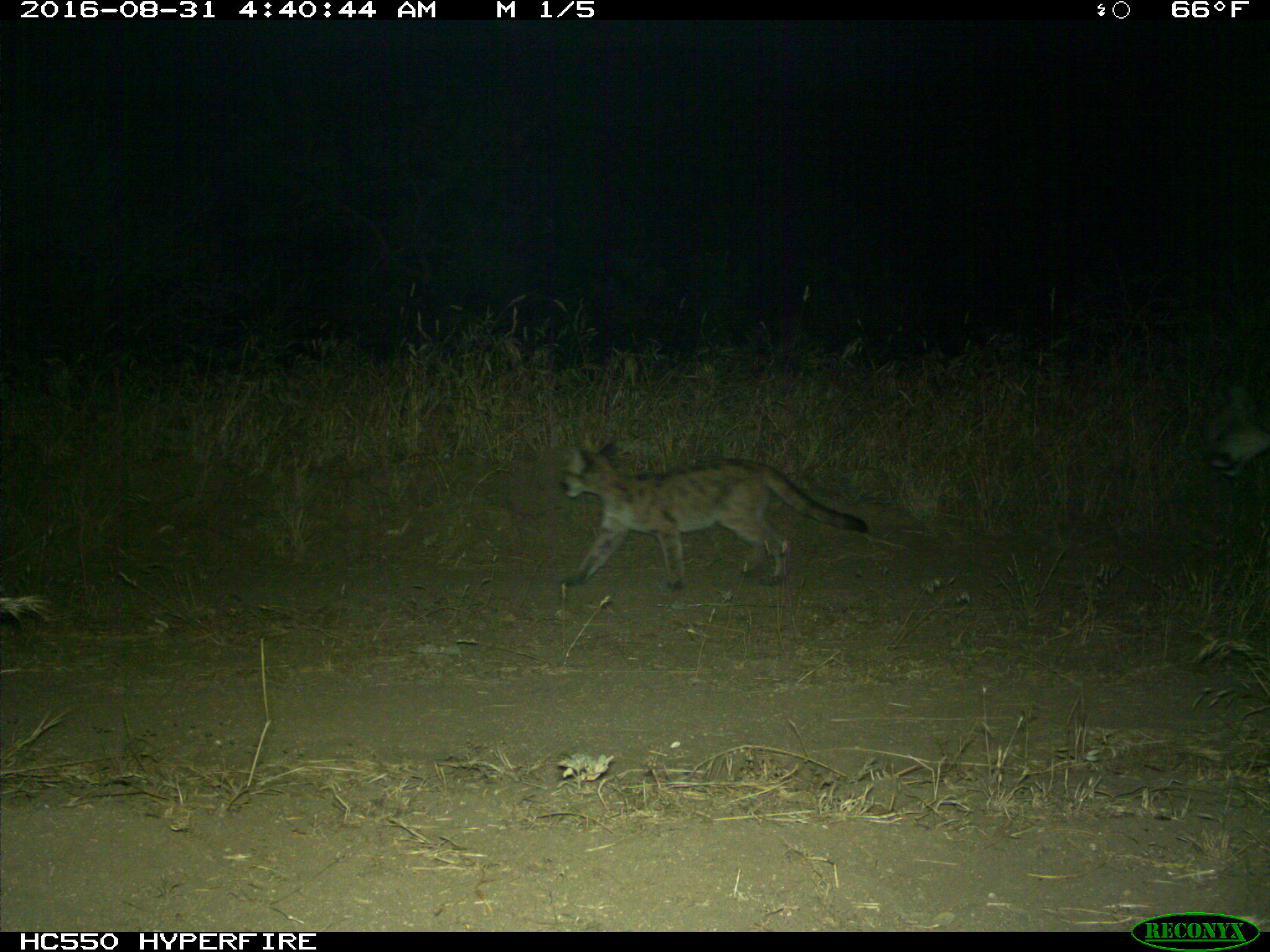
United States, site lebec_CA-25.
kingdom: Animalia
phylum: Chordata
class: Mammalia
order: Carnivora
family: Felidae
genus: Puma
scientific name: Puma concolor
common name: mountain lion